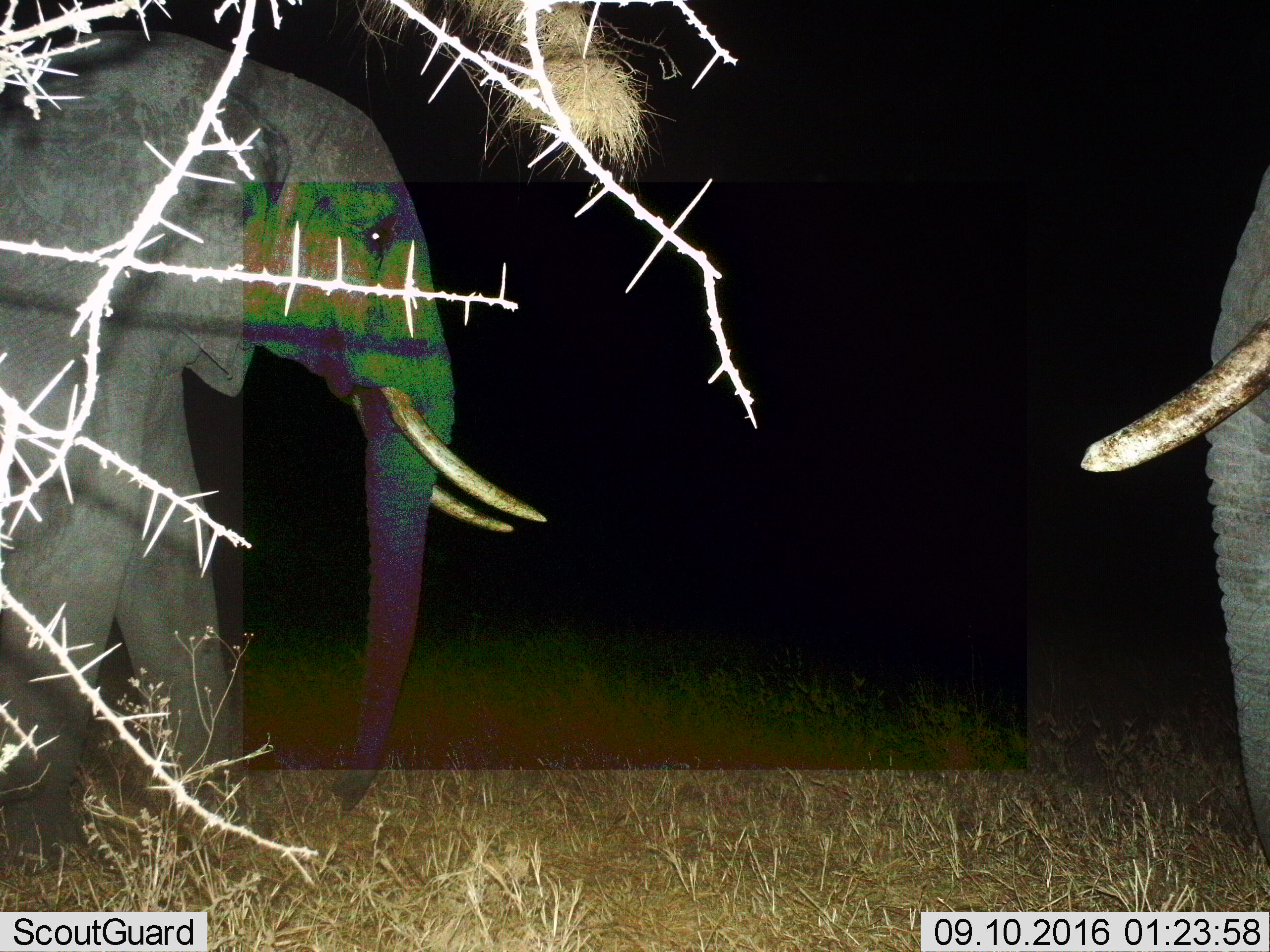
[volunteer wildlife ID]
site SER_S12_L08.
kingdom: Animalia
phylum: Chordata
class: Mammalia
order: Proboscidea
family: Elephantidae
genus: Loxodonta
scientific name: Loxodonta africana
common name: african bush elephant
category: elephant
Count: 2.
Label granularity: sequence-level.